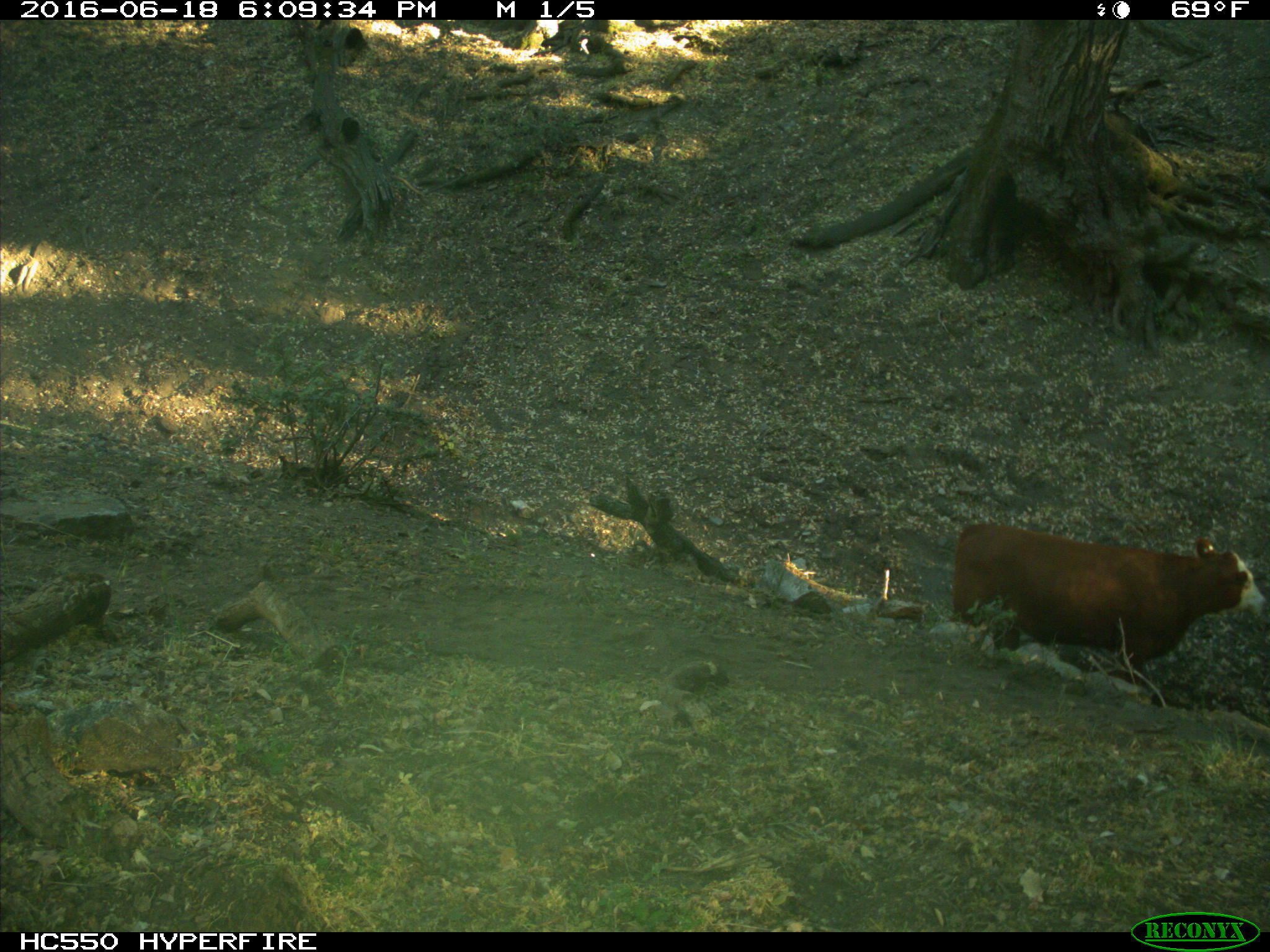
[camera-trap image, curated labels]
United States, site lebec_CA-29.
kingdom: Animalia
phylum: Chordata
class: Mammalia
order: Artiodactyla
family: Bovidae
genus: Bos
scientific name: Bos taurus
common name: domestic cow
Bos taurus (domestic cow).